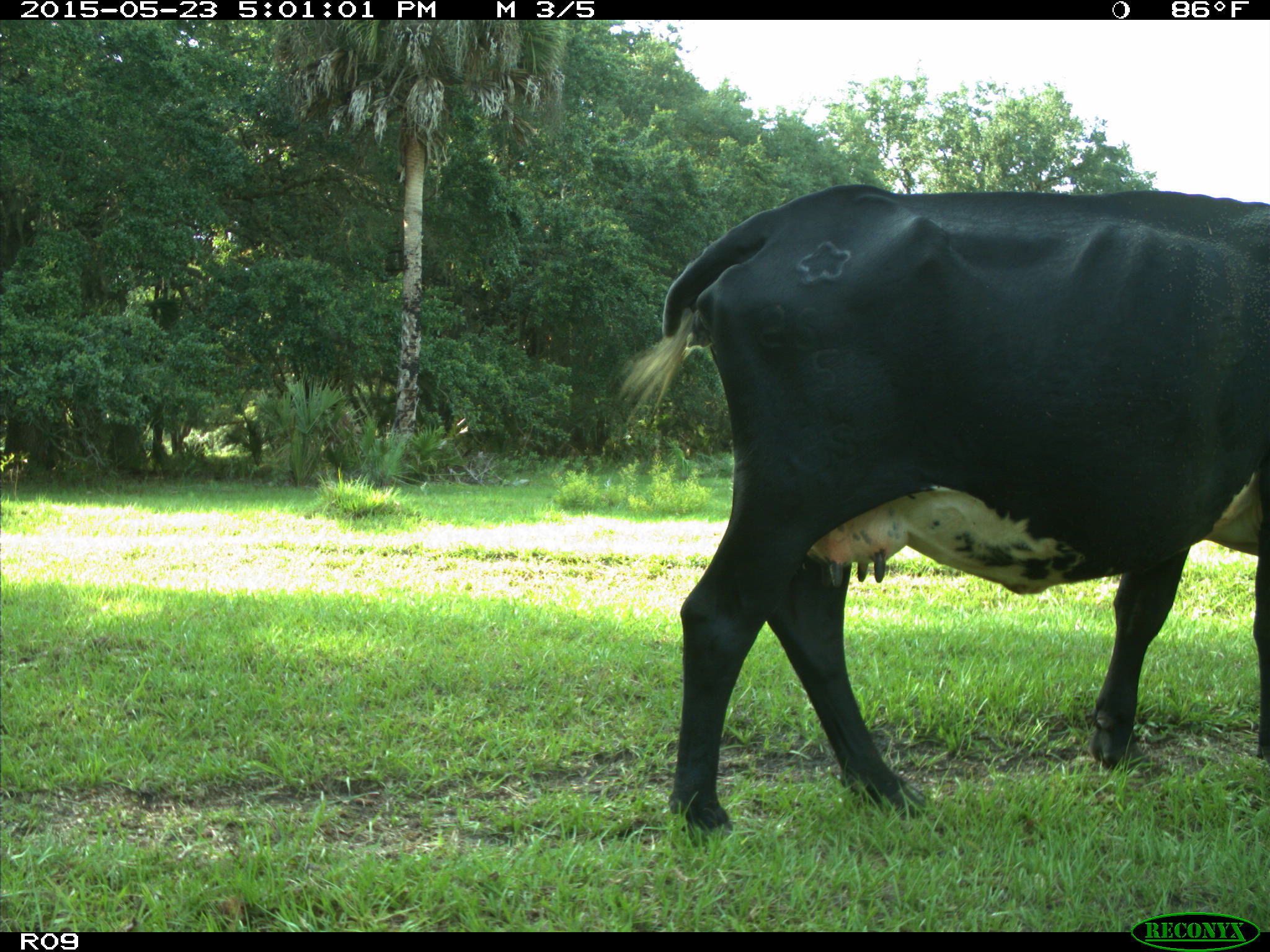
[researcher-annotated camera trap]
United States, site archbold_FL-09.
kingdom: Animalia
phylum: Chordata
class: Mammalia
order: Artiodactyla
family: Bovidae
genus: Bos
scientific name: Bos taurus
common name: domestic cow